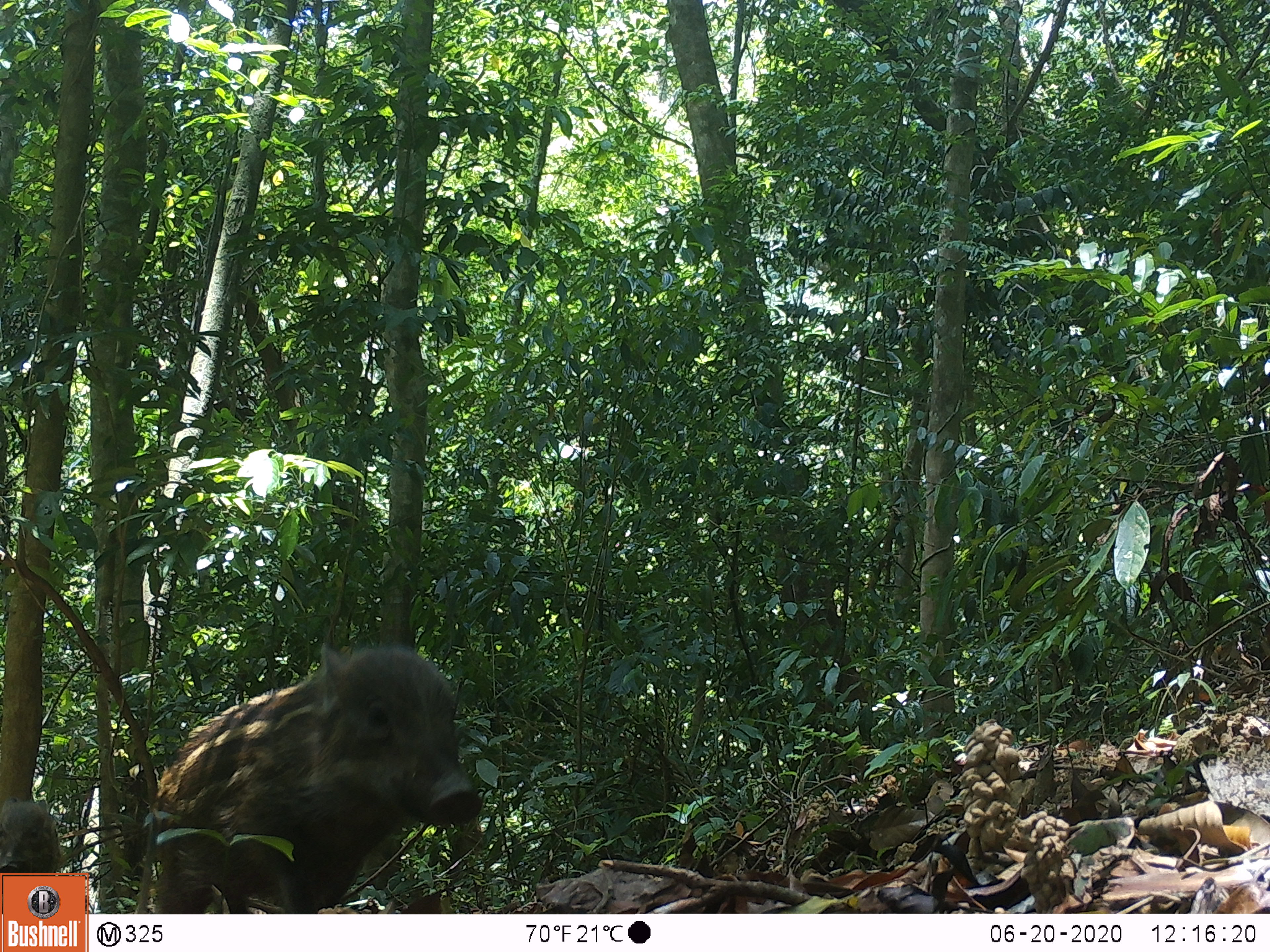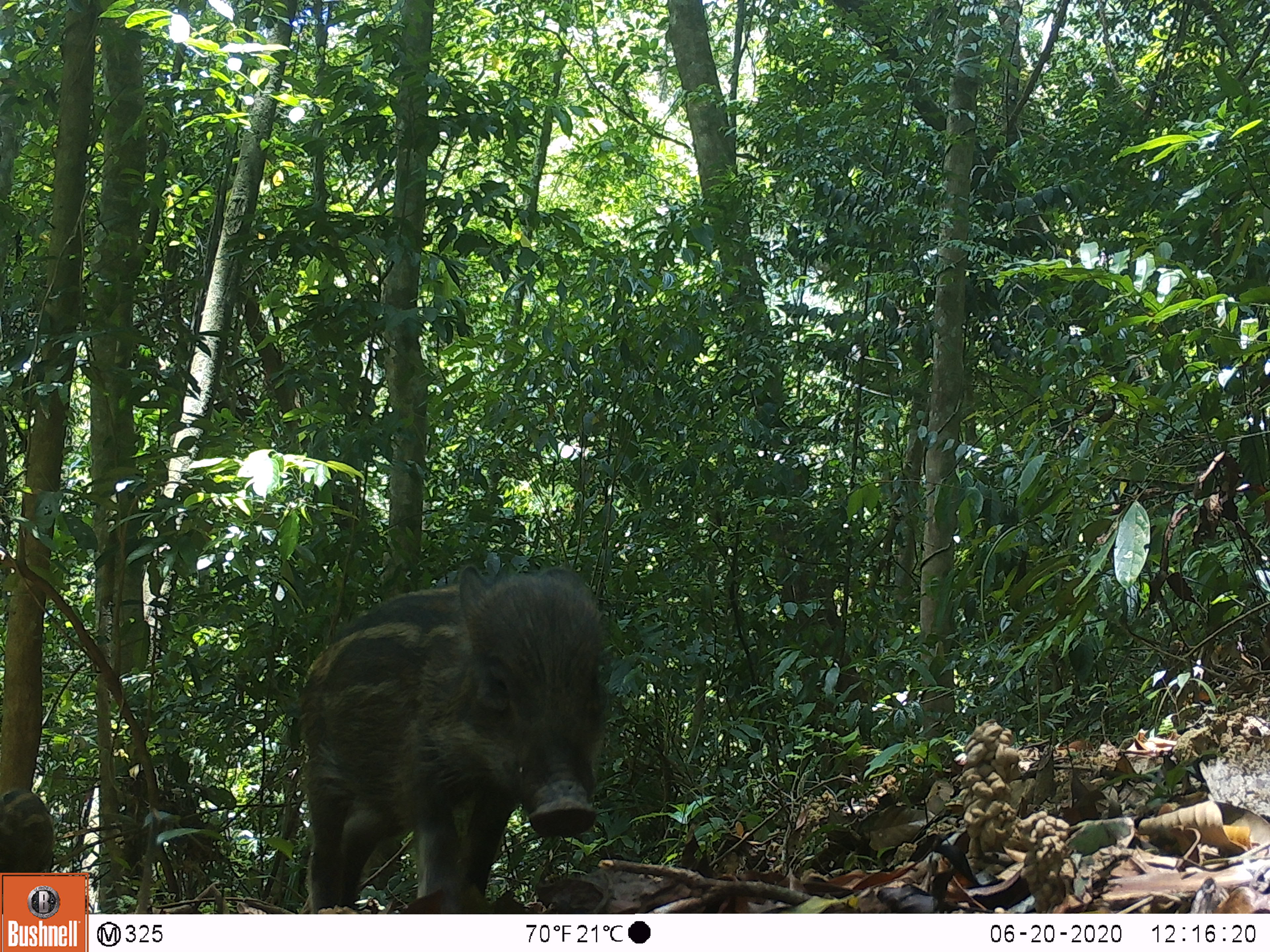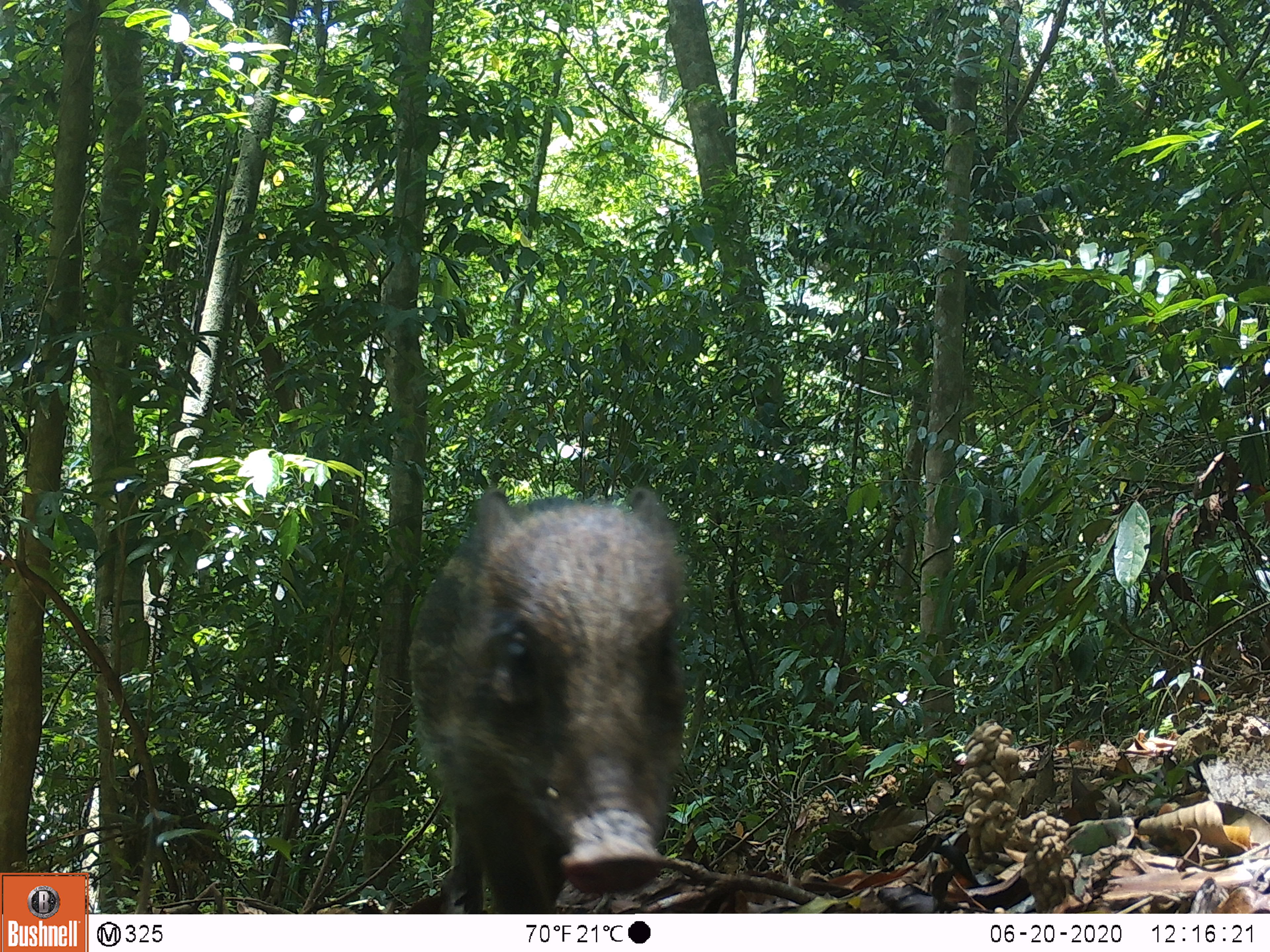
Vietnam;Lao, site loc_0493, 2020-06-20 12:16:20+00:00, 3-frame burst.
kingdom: Animalia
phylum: Chordata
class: Mammalia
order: Artiodactyla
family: Suidae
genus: Sus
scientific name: Sus scrofa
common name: eurasian wild pig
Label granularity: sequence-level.